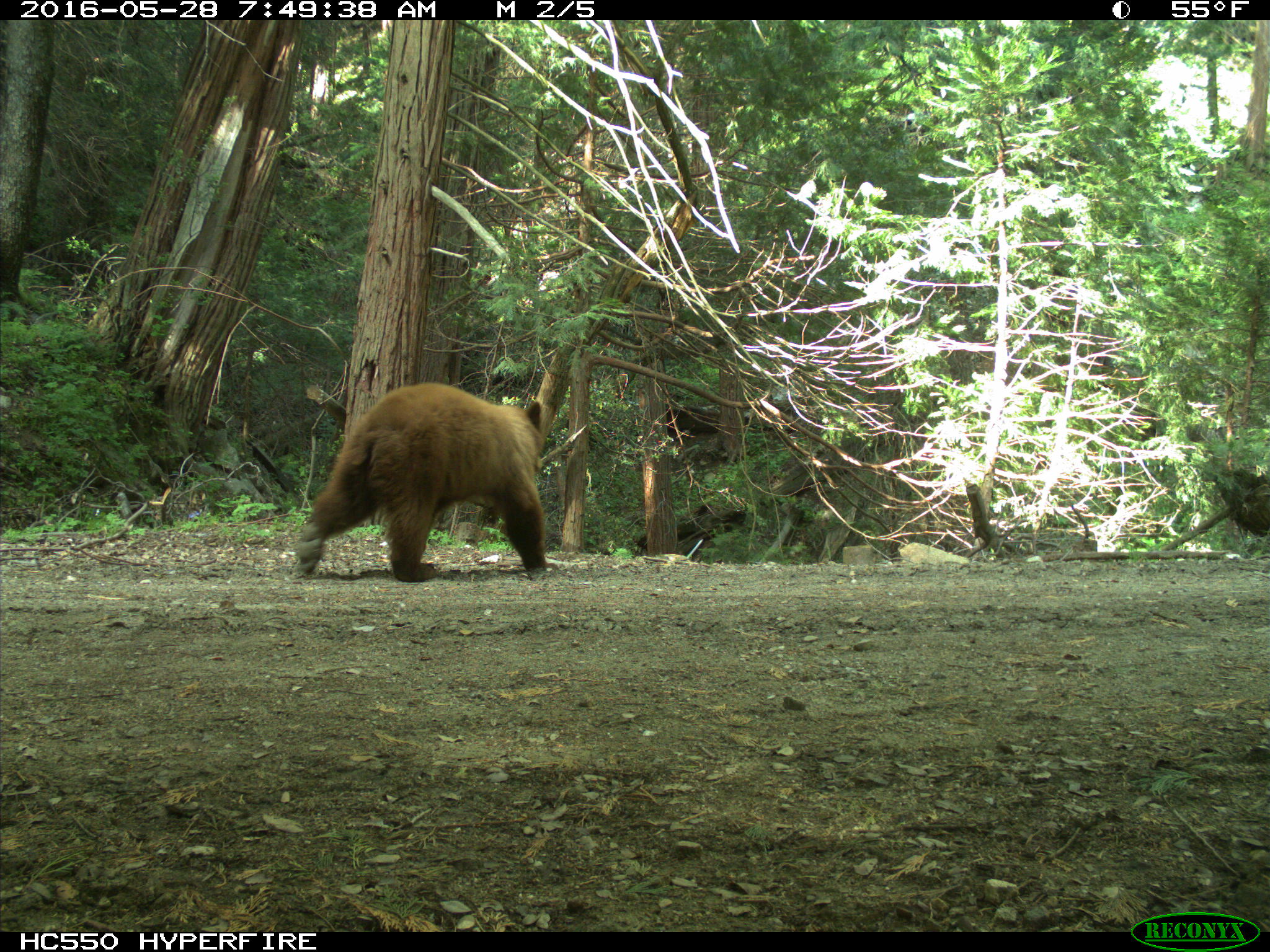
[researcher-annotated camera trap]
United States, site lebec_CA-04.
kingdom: Animalia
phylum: Chordata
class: Mammalia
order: Carnivora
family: Ursidae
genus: Ursus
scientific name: Ursus americanus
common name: american black bear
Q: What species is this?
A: Ursus americanus (american black bear).